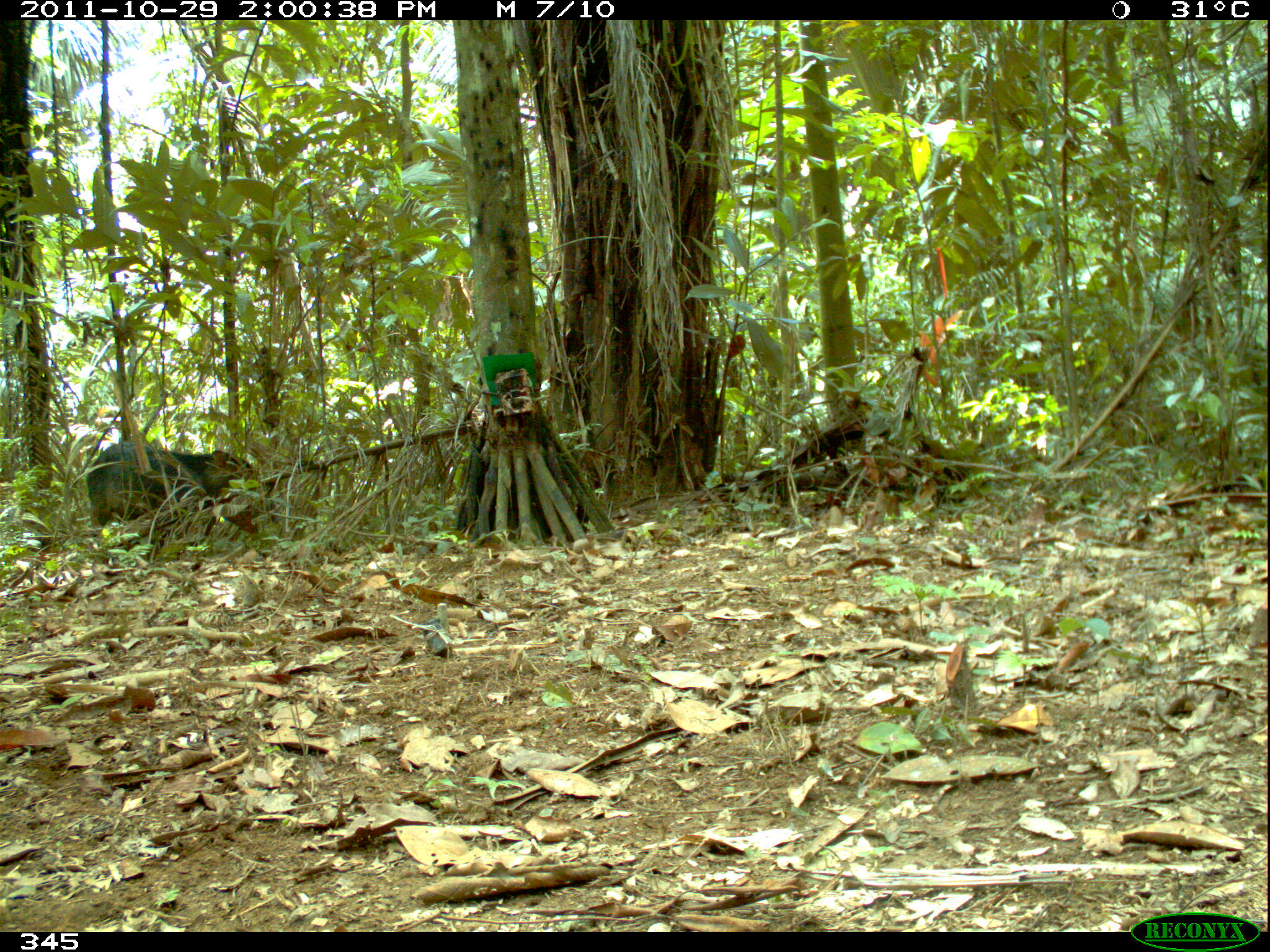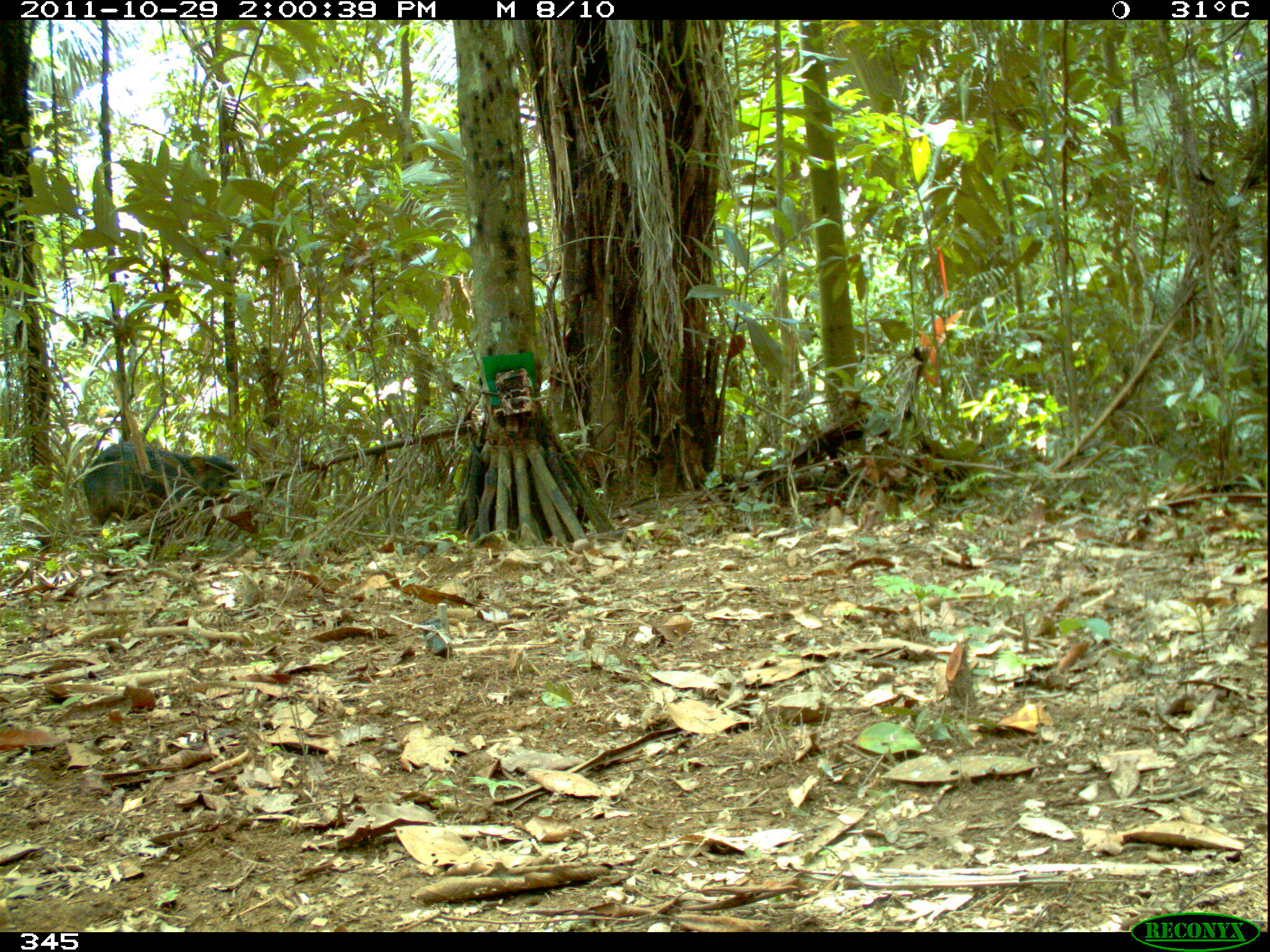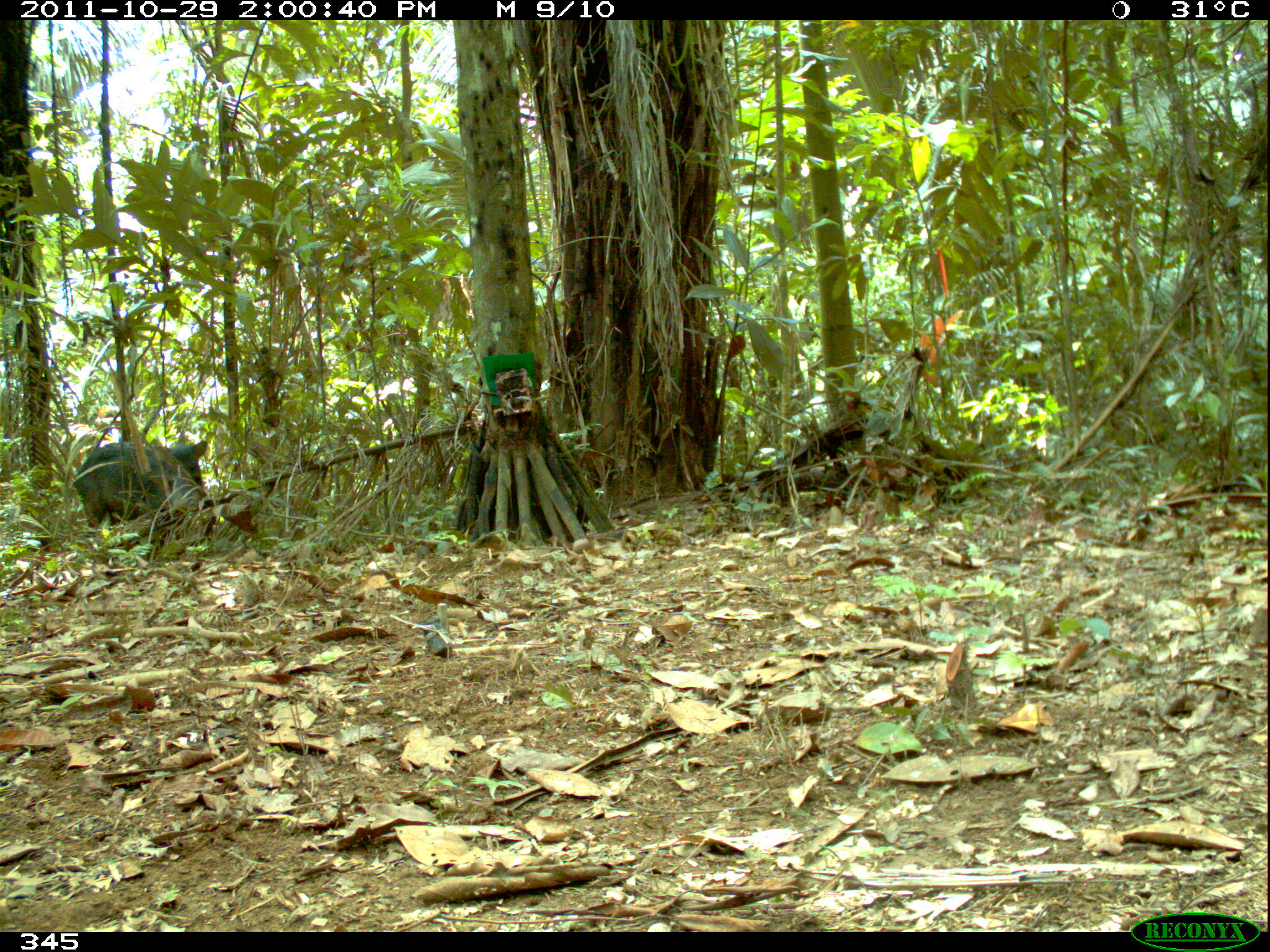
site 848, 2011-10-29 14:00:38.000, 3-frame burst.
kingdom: Animalia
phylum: Chordata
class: Mammalia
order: Artiodactyla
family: Tayassuidae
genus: Tayassu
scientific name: Tayassu pecari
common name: white-lipped peccary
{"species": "Tayassu pecari (white-lipped peccary)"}